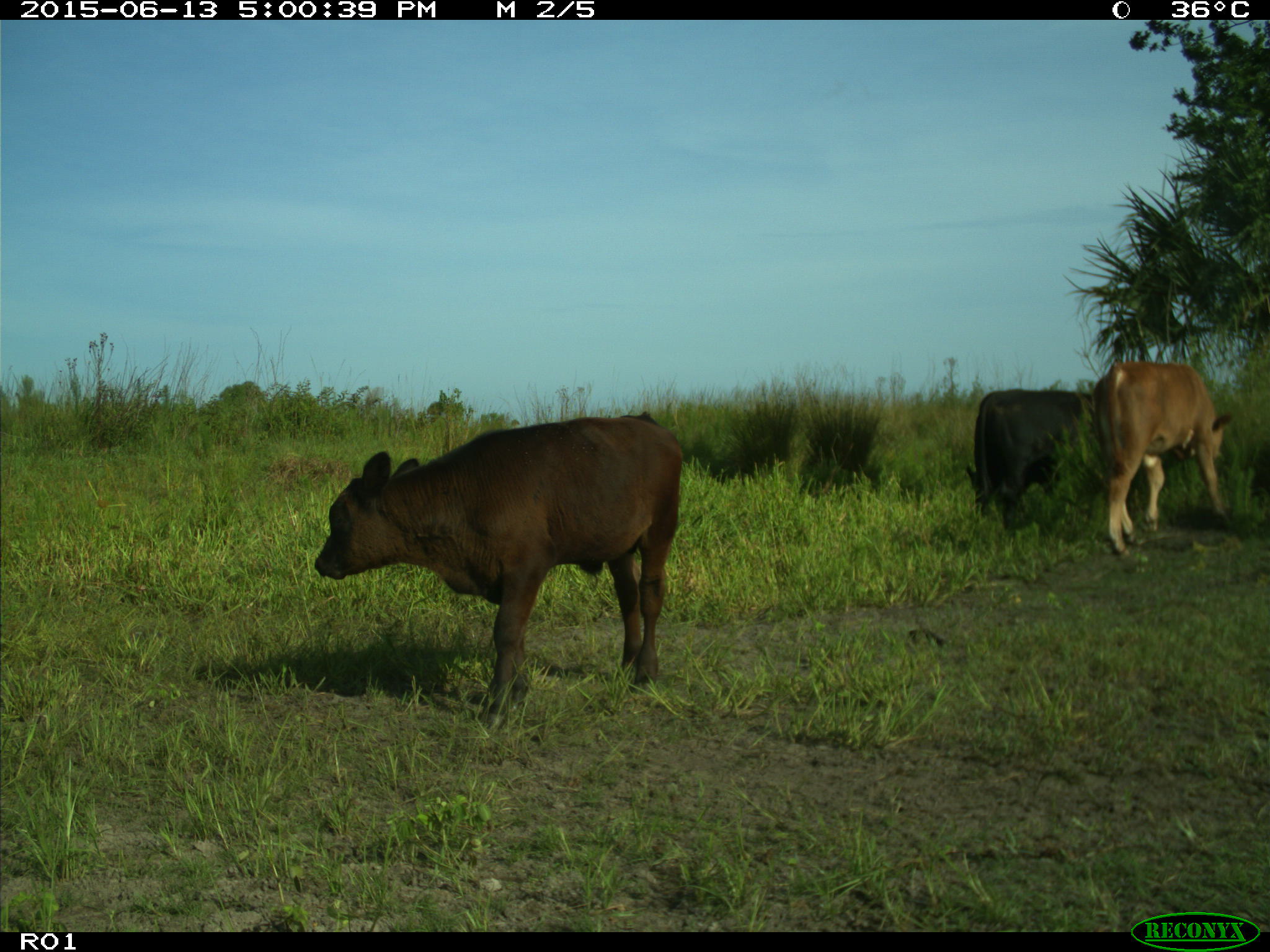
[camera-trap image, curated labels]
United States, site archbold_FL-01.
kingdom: Animalia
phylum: Chordata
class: Mammalia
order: Artiodactyla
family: Bovidae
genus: Bos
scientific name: Bos taurus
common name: domestic cow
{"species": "Bos taurus (domestic cow)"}